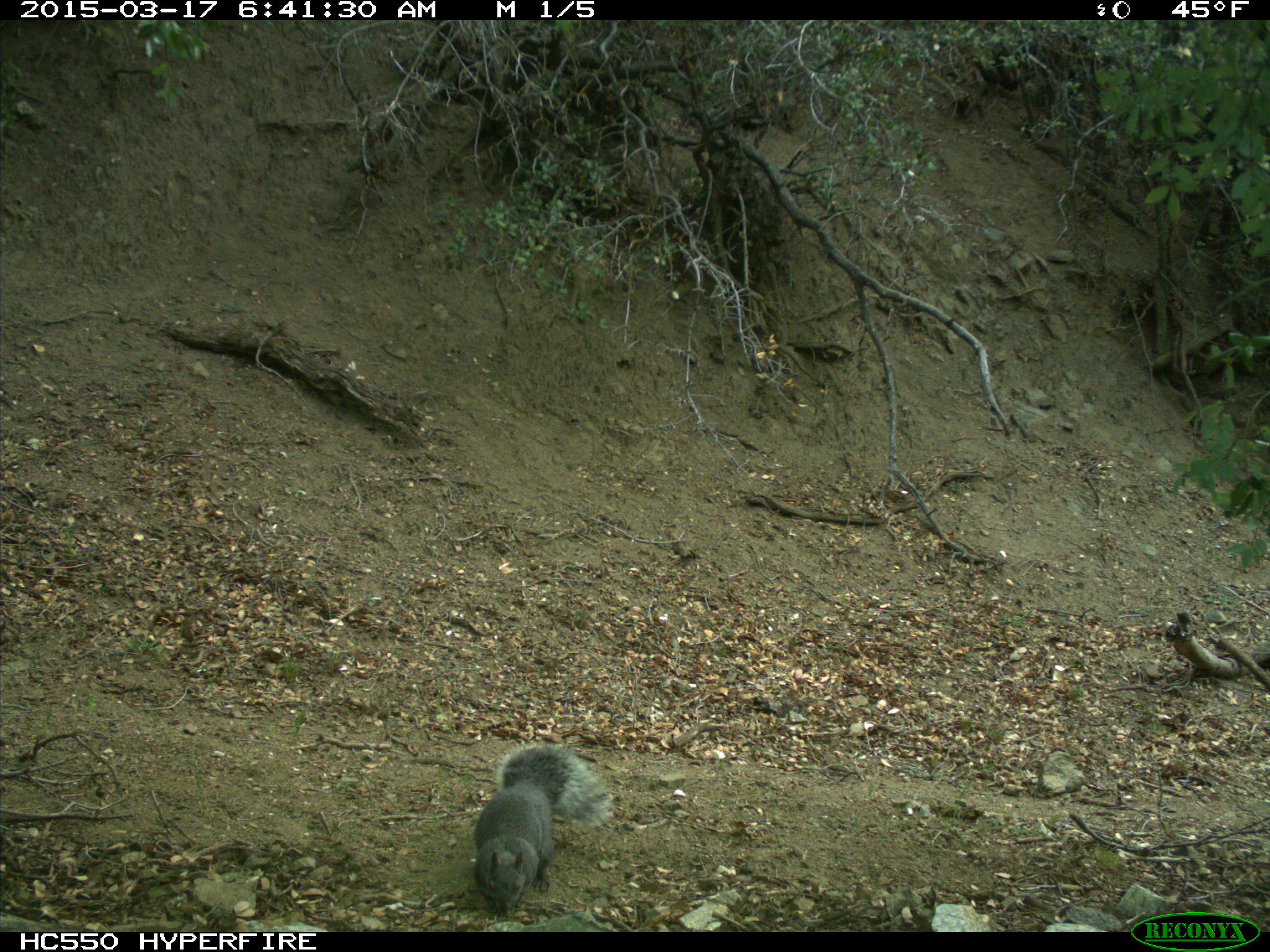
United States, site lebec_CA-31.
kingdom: Animalia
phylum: Chordata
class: Mammalia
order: Rodentia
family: Sciuridae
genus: Sciurus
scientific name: Sciurus carolinensis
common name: eastern gray squirrel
Sciurus carolinensis (eastern gray squirrel).